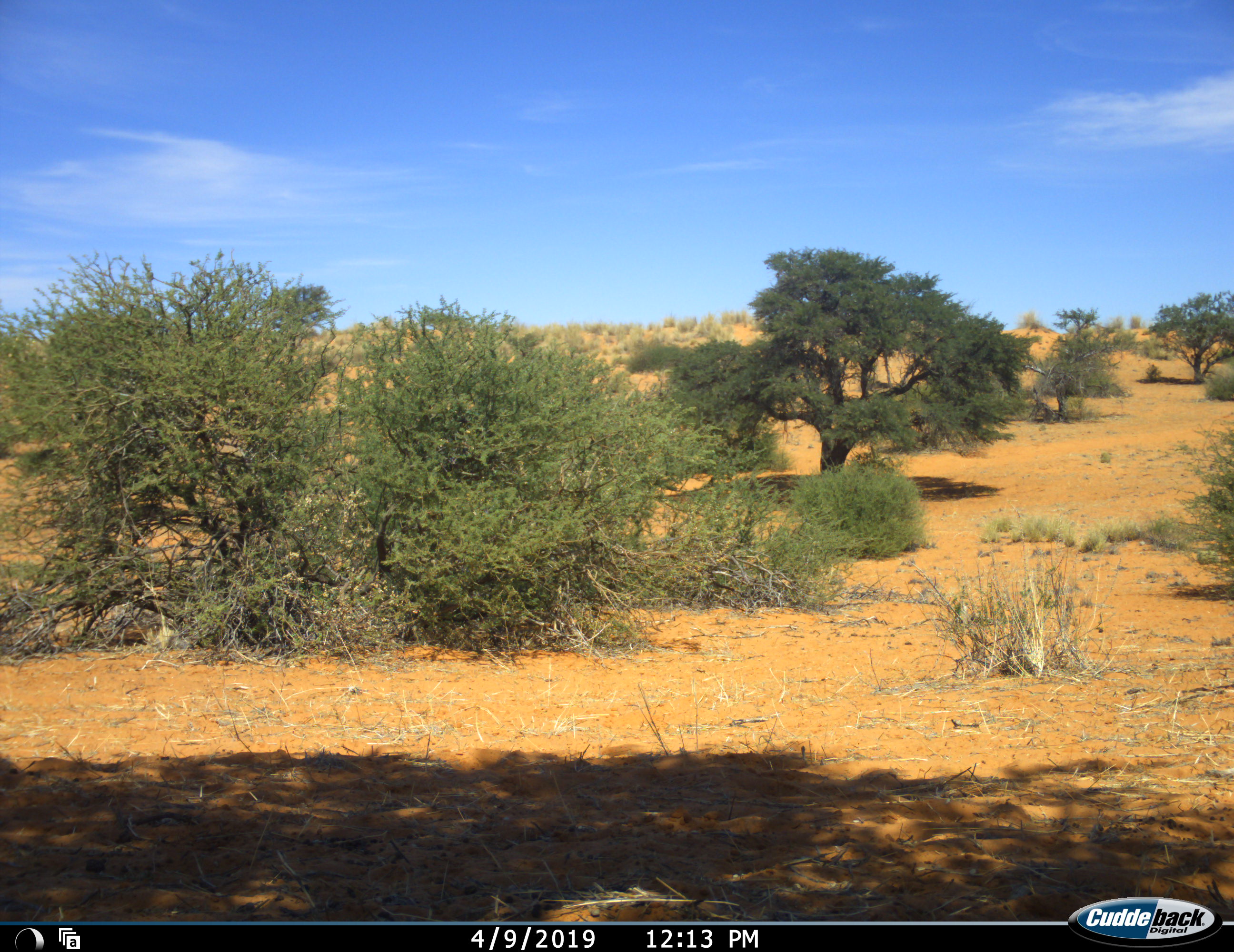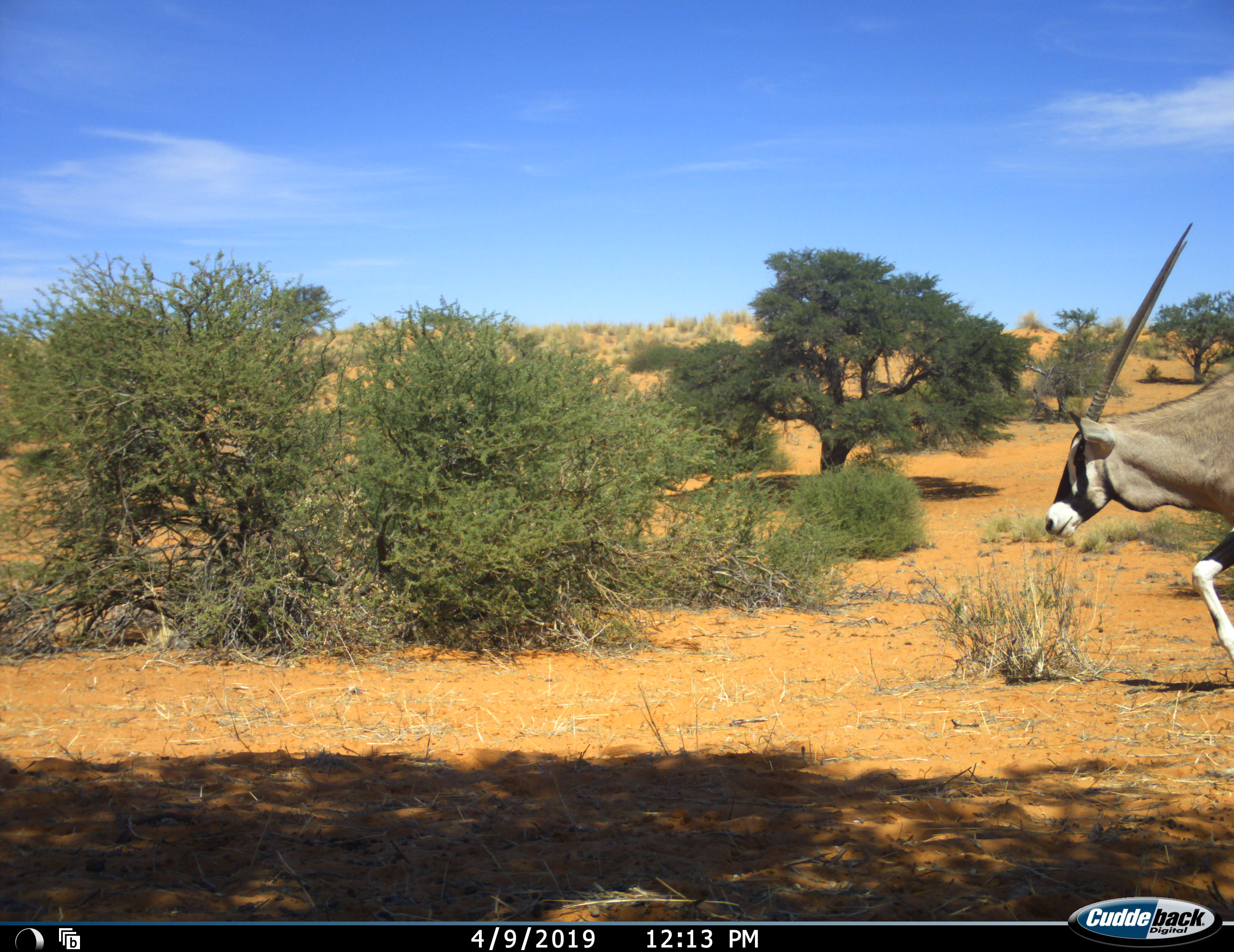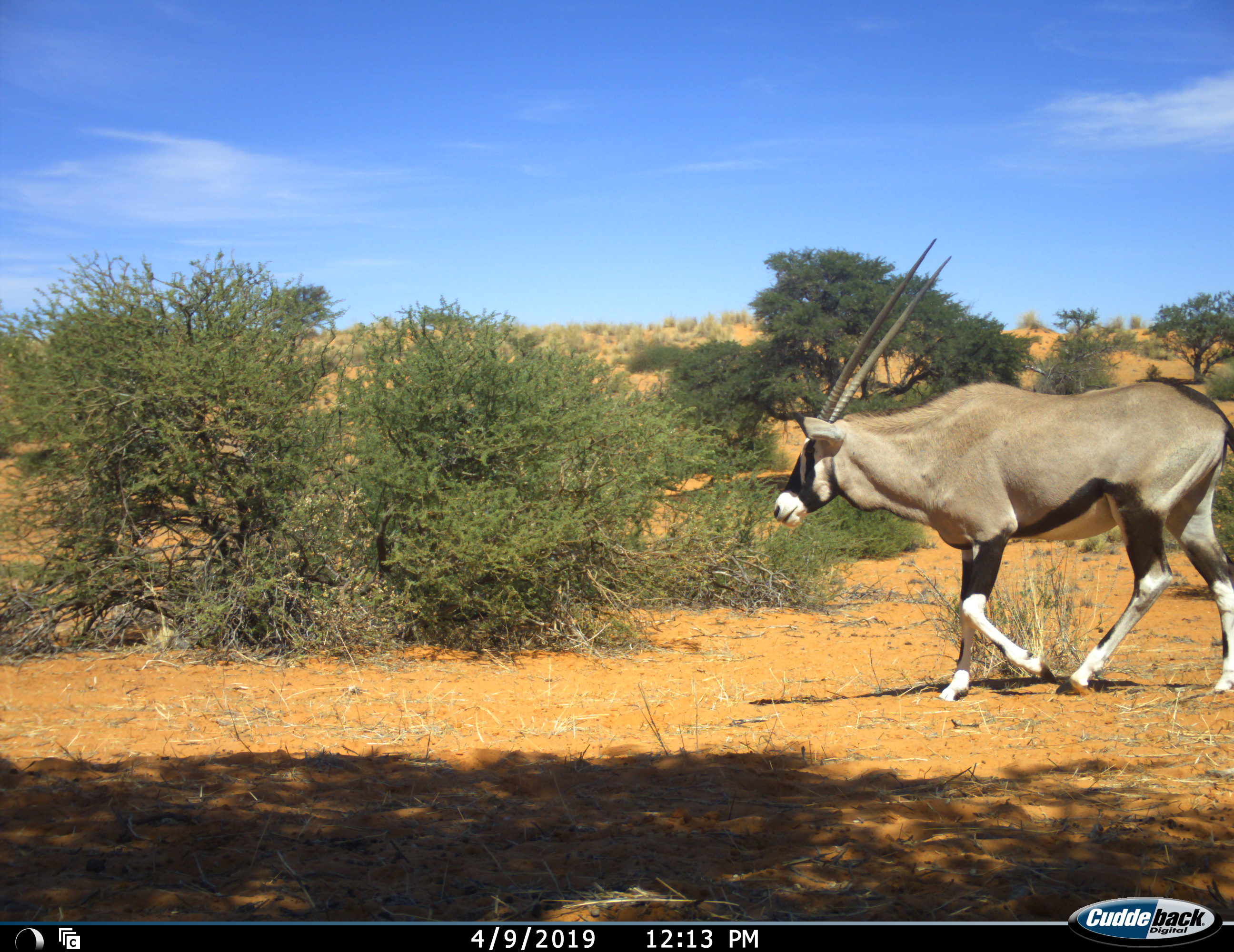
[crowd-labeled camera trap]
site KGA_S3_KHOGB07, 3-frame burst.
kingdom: Animalia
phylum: Chordata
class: Mammalia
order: Artiodactyla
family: Bovidae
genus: Oryx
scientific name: Oryx gazella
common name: gemsbok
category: oryx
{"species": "oryx (gemsbok) (Oryx gazella)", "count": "1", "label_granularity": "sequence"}